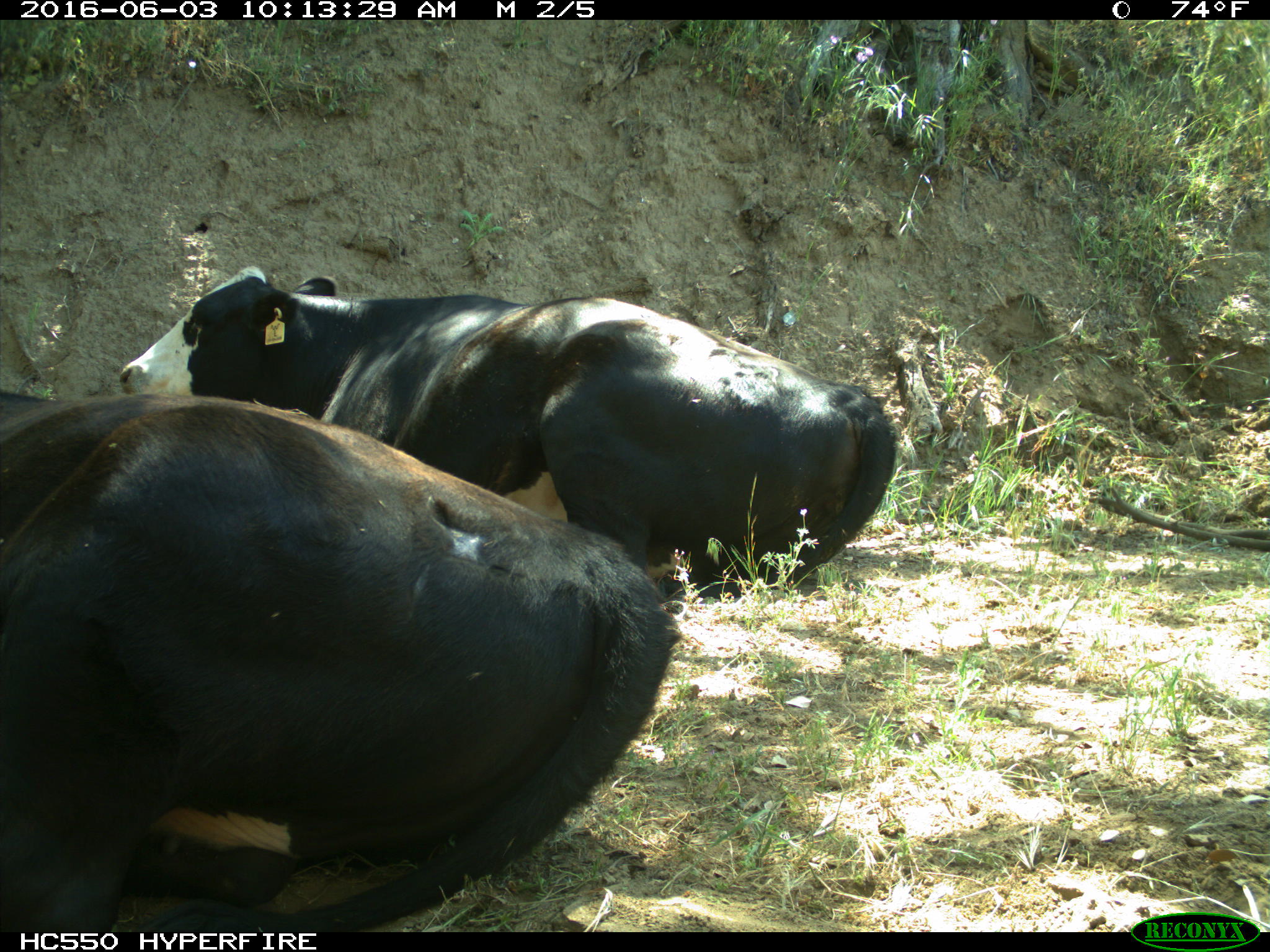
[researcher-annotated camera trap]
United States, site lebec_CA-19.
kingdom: Animalia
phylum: Chordata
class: Mammalia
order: Artiodactyla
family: Bovidae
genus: Bos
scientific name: Bos taurus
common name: domestic cow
Bos taurus (domestic cow).